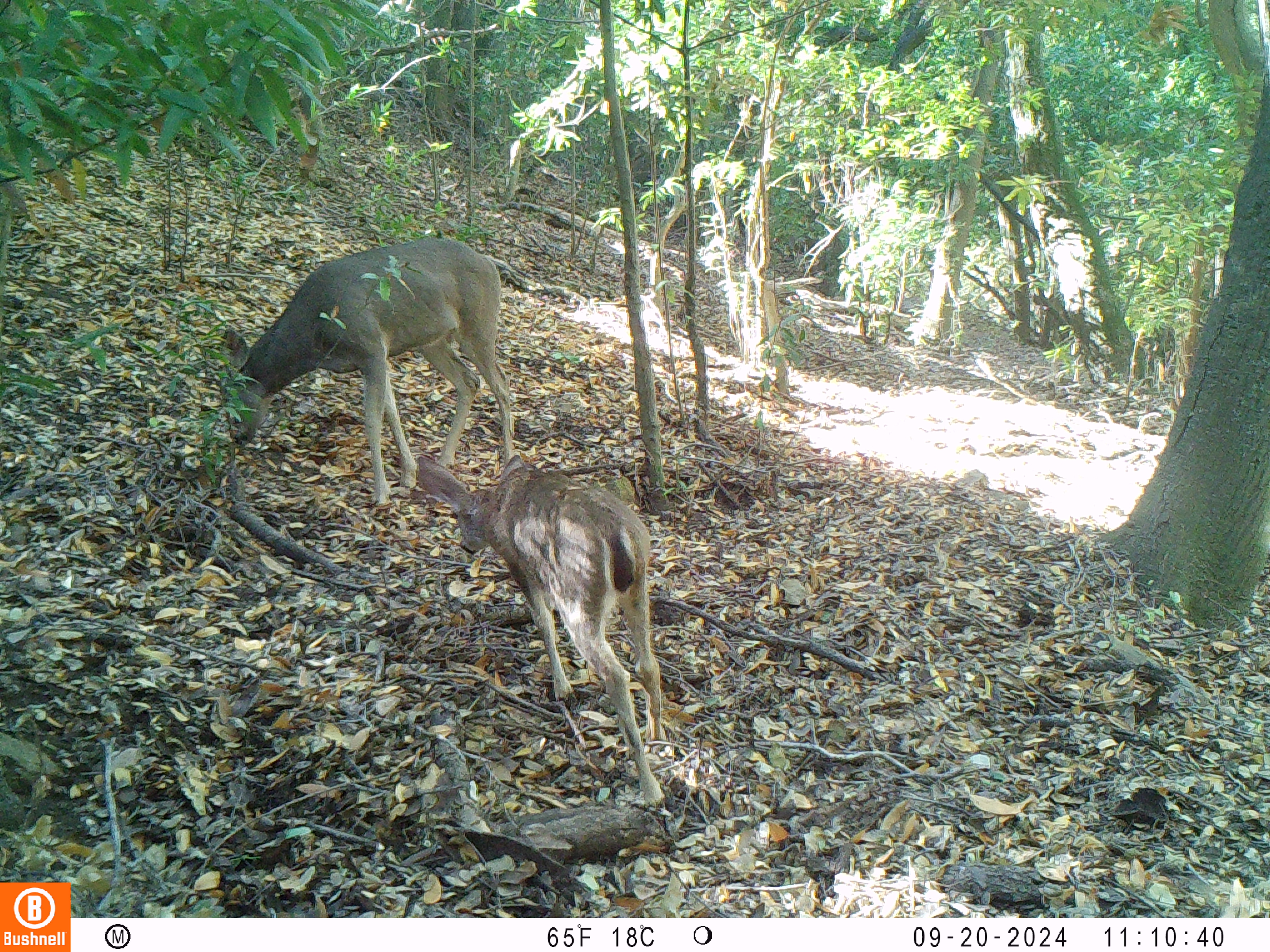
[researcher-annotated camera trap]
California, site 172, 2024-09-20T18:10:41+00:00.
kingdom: Animalia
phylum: Chordata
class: Mammalia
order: Artiodactyla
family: Cervidae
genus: Odocoileus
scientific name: Odocoileus hemionus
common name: mule deer